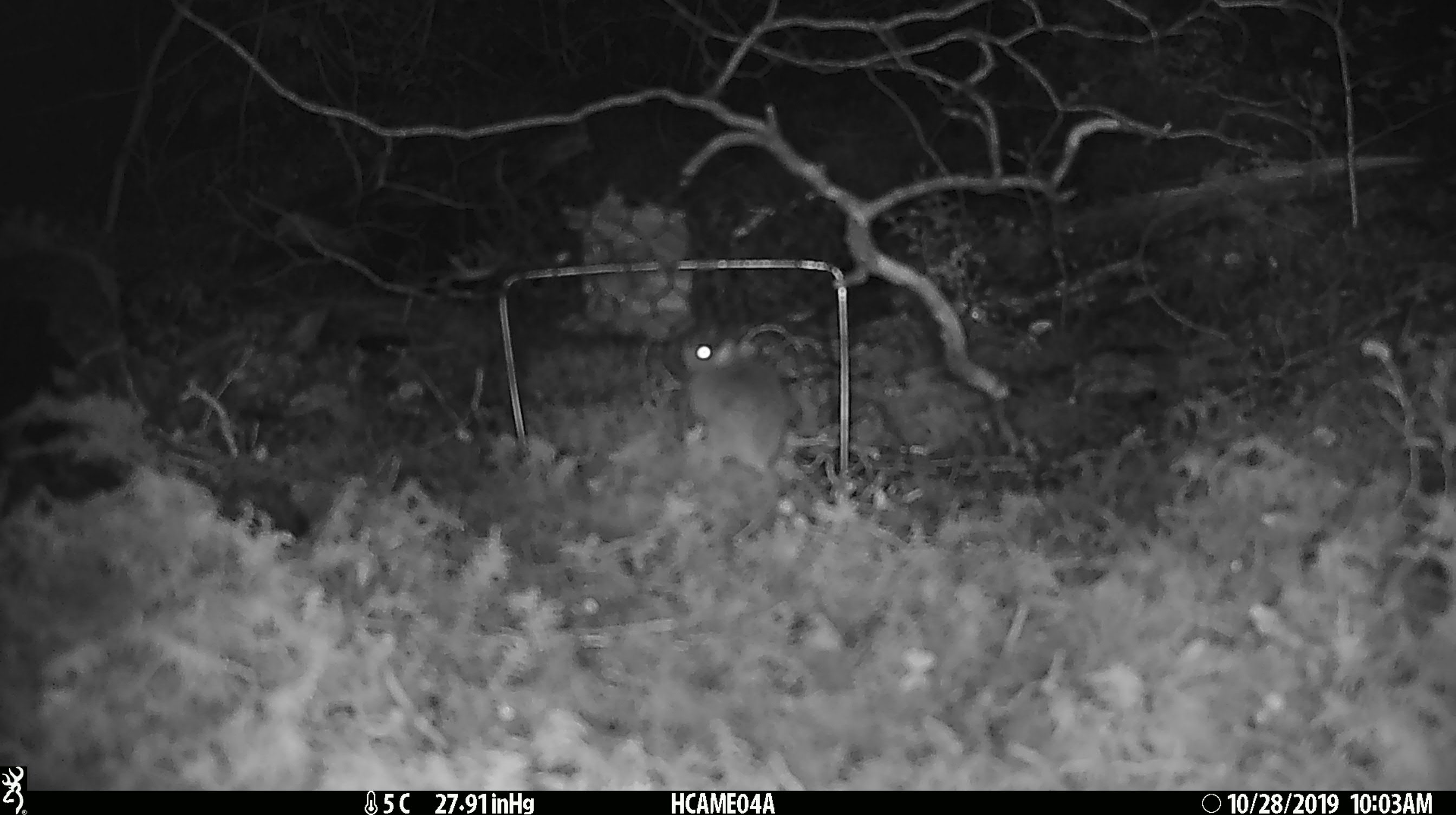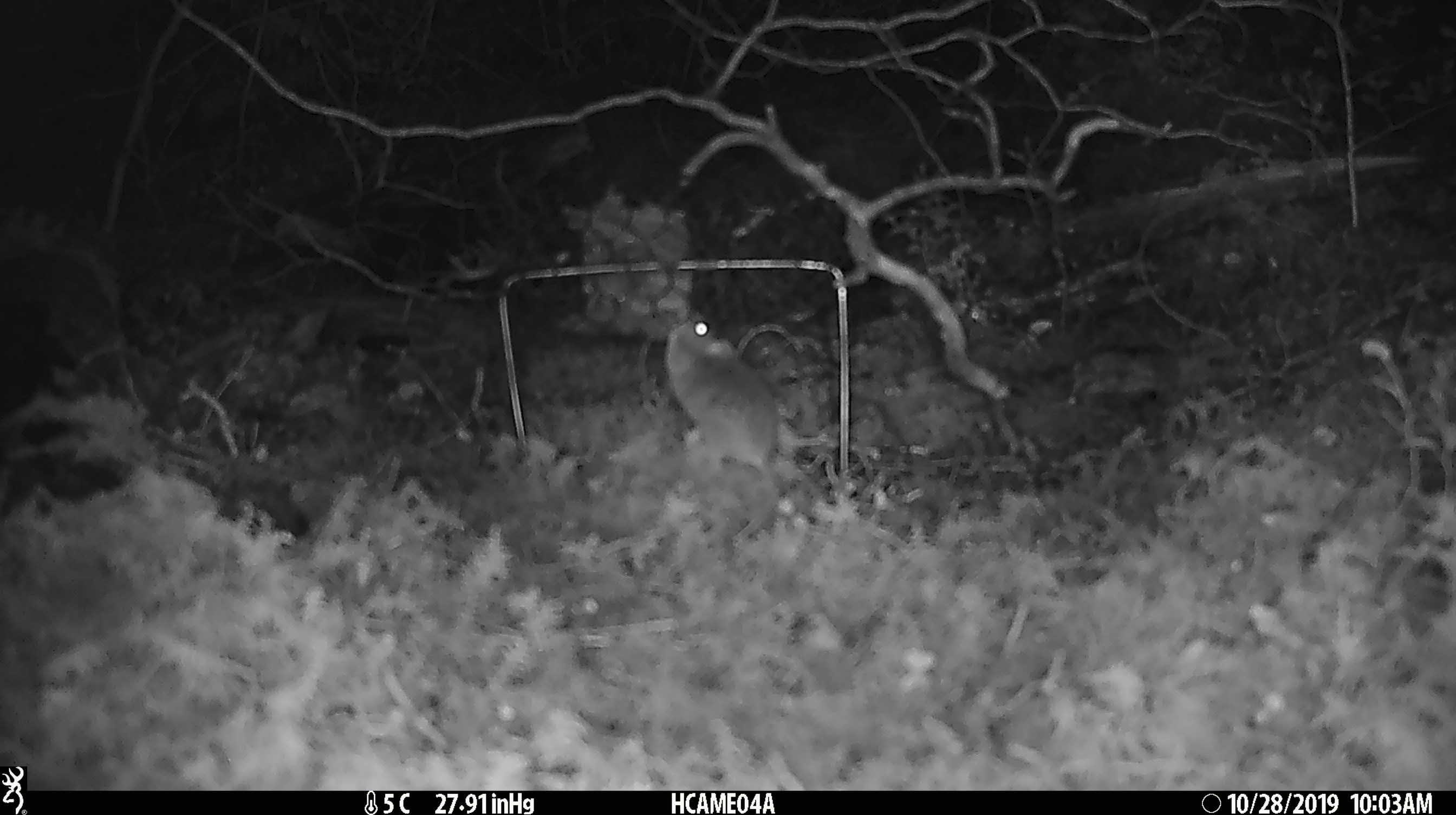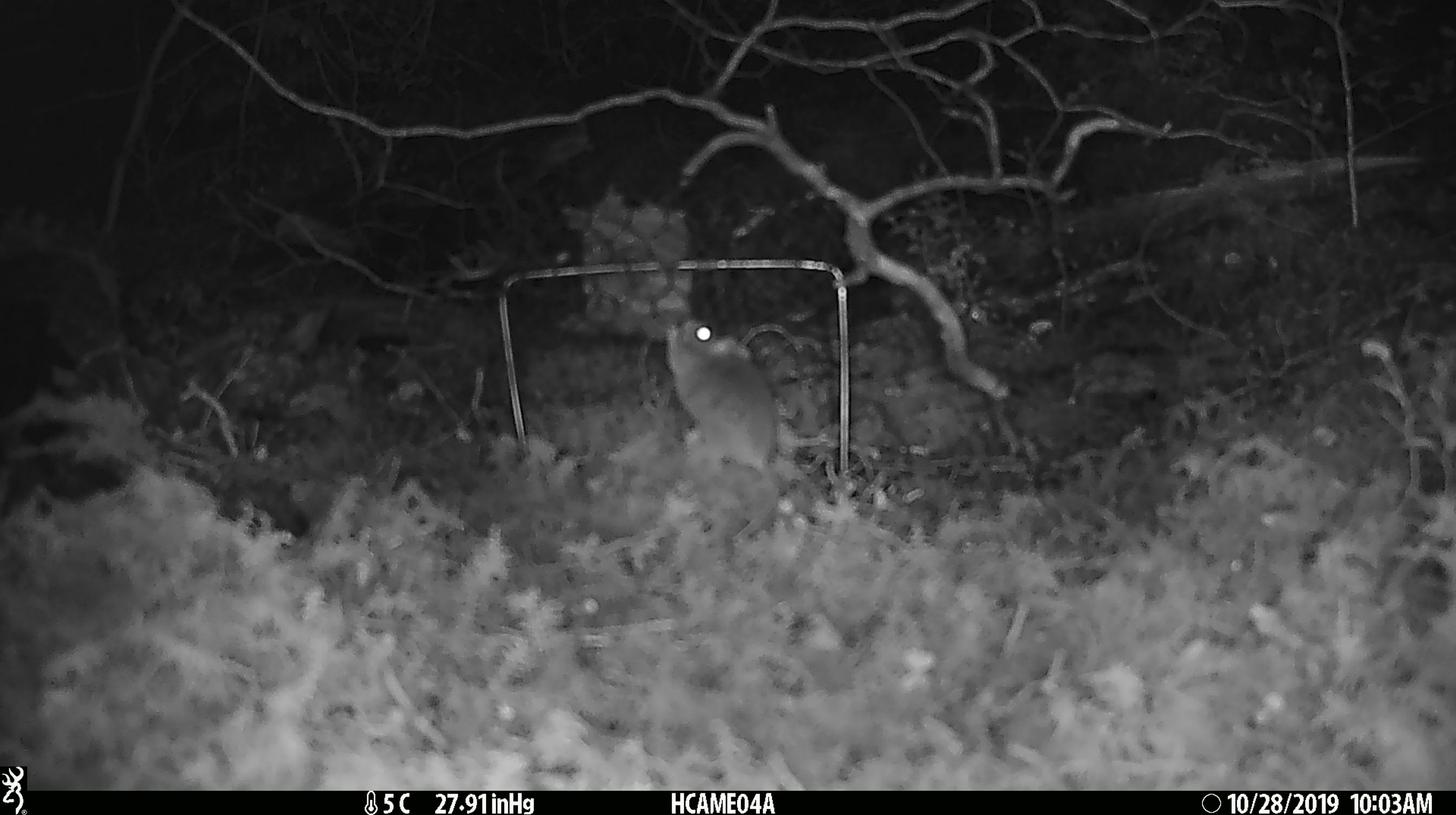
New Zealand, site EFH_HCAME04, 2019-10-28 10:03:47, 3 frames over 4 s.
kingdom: Animalia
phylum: Chordata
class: Mammalia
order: Rodentia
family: Muridae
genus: Mus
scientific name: Mus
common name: mouse